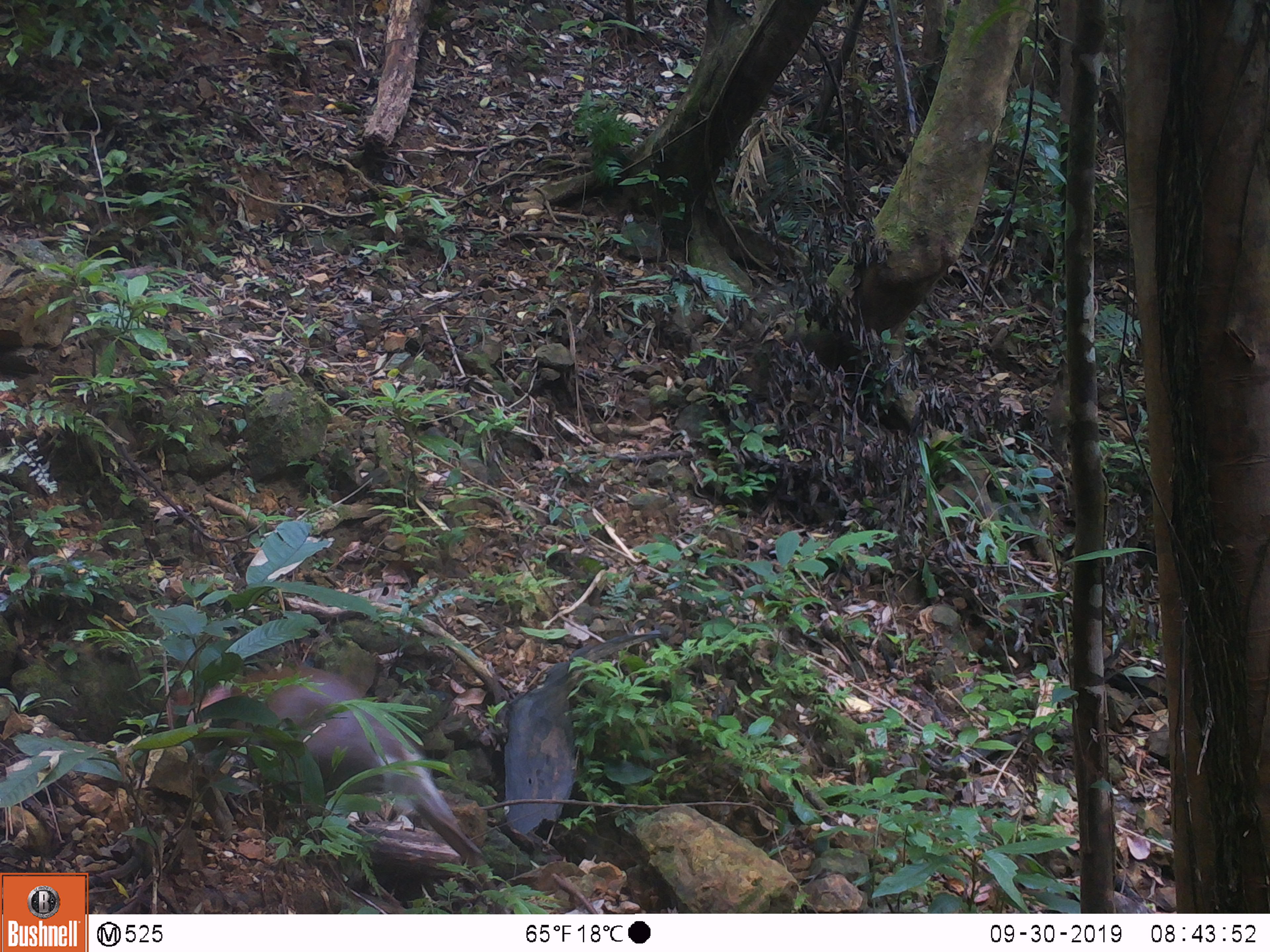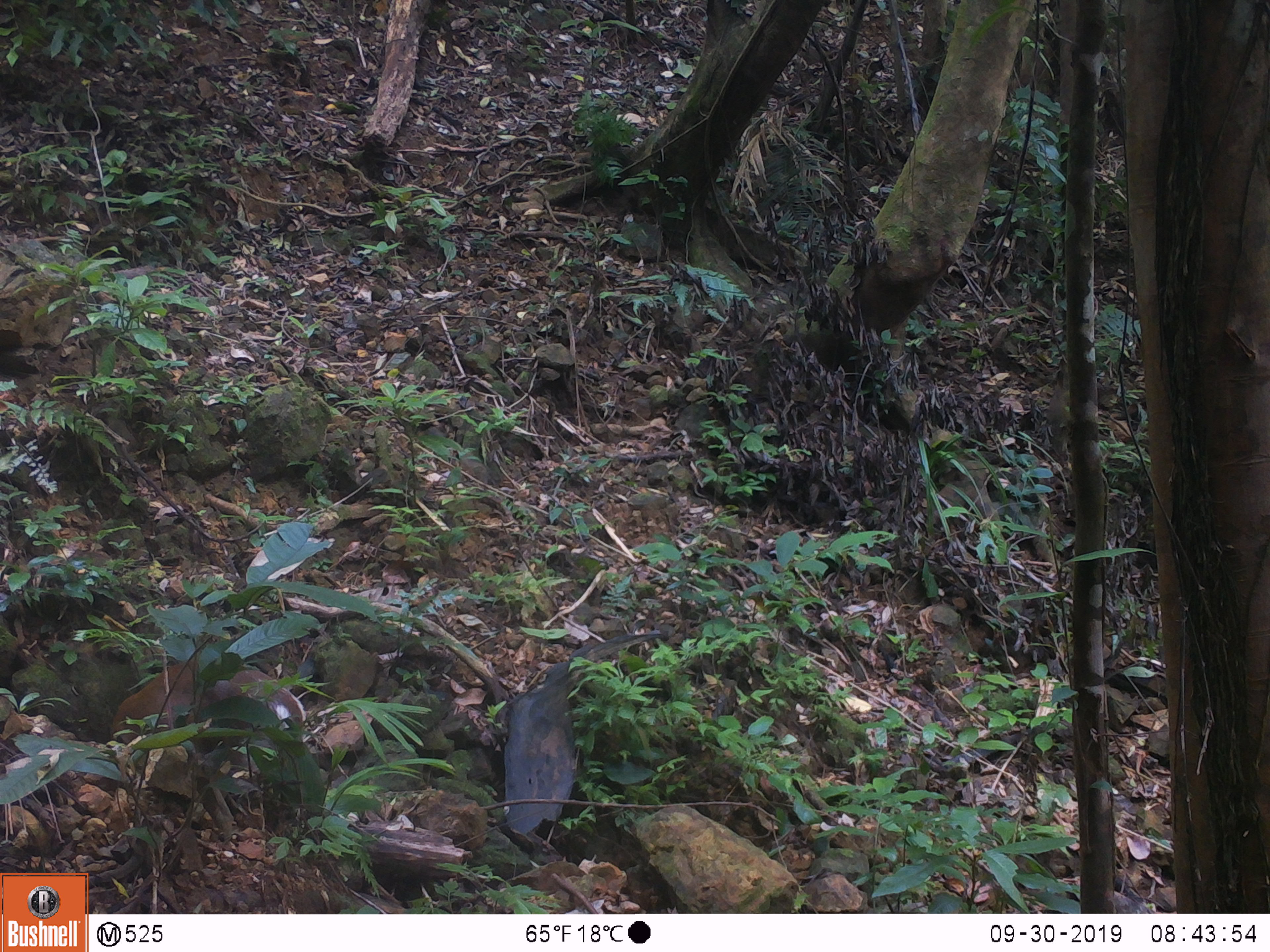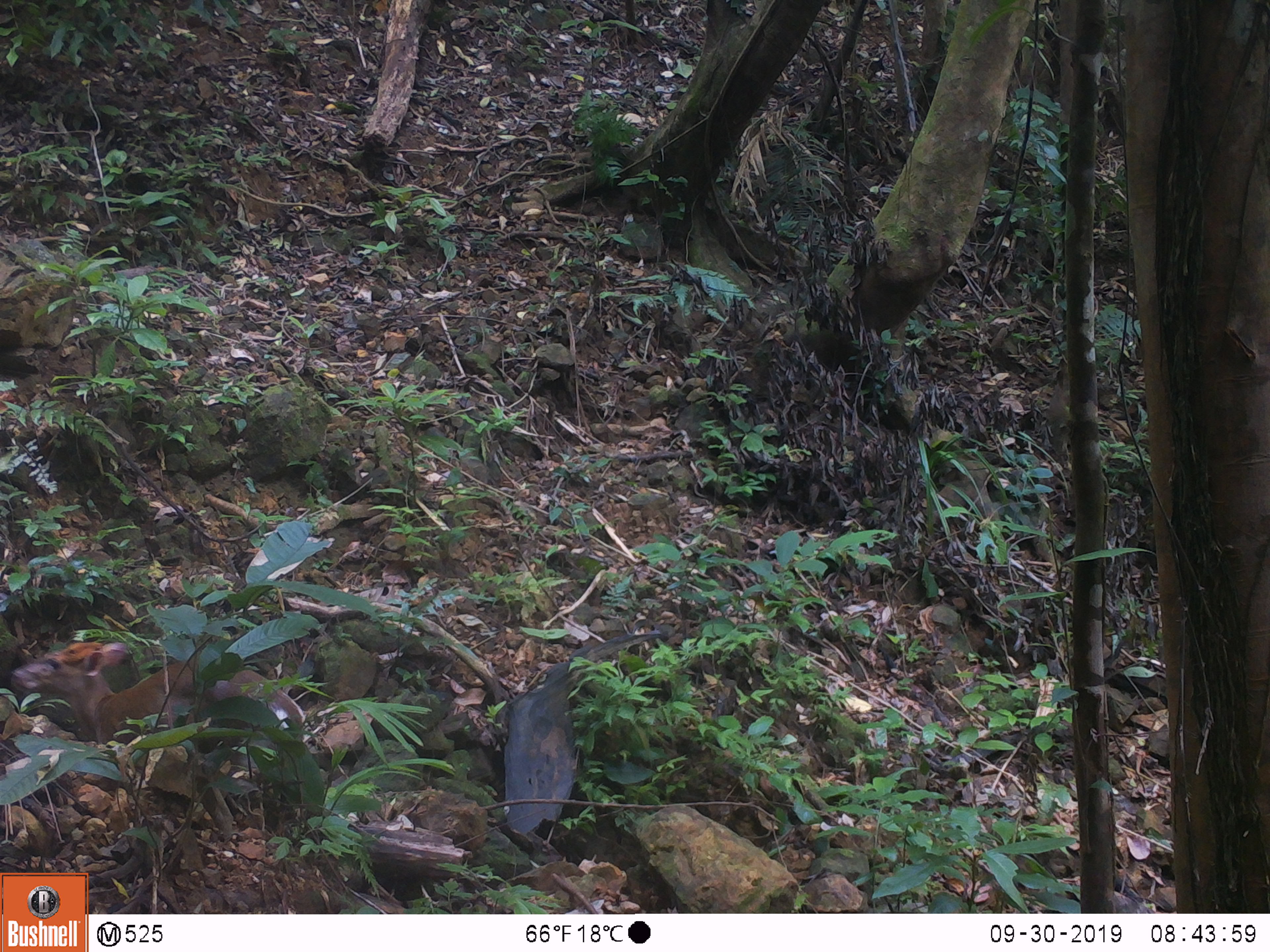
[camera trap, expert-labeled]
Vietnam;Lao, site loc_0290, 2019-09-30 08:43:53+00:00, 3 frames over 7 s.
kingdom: Animalia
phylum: Chordata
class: Mammalia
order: Artiodactyla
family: Cervidae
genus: Muntiacus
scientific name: Muntiacus rooseveltorum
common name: roosevelt's muntjac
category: roosevelts muntjac group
Roosevelts muntjac group (roosevelt's muntjac) (Muntiacus rooseveltorum). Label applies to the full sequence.